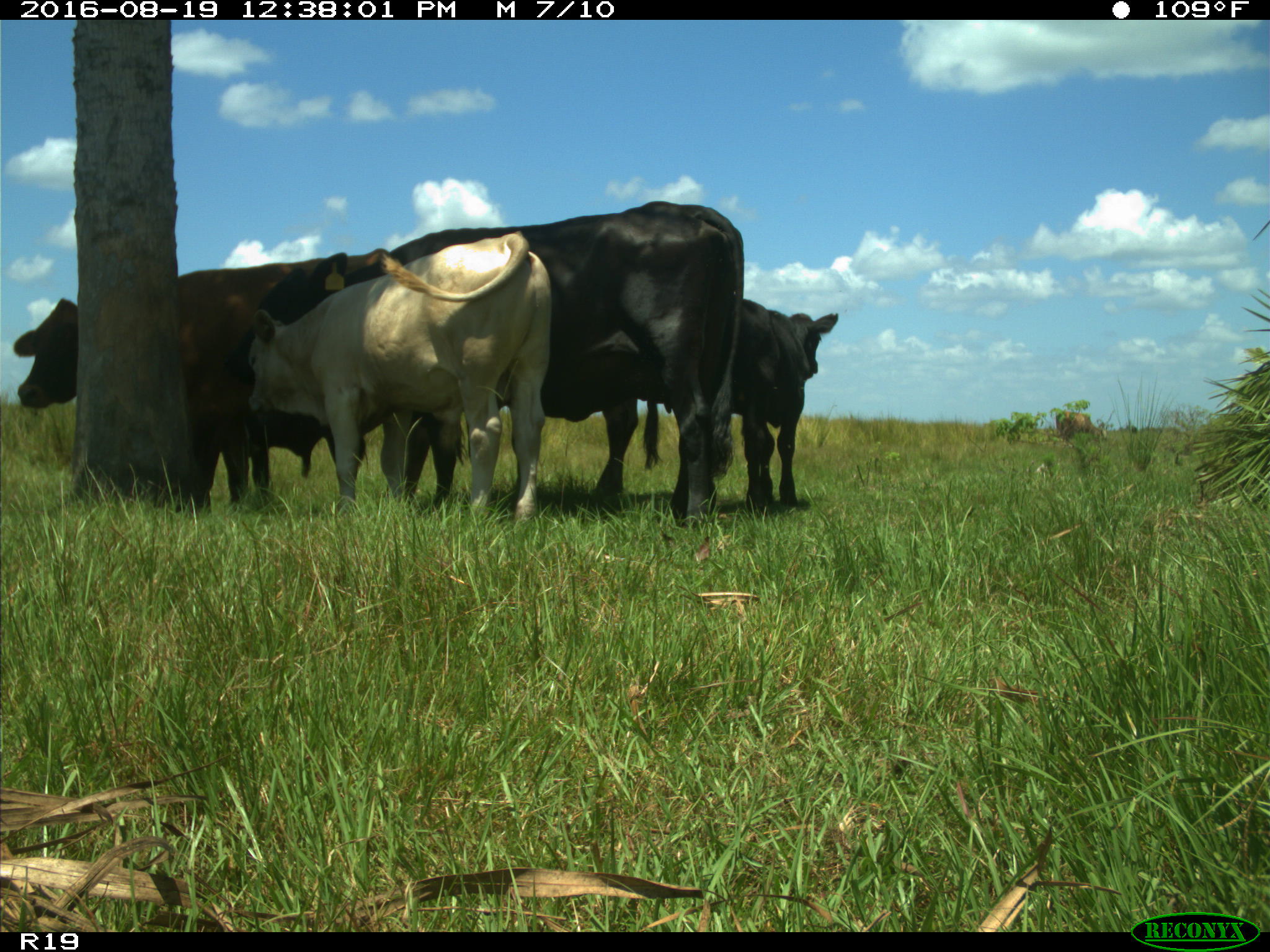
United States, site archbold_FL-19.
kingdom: Animalia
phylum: Chordata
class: Mammalia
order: Artiodactyla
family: Bovidae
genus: Bos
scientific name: Bos taurus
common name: domestic cow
Bos taurus (domestic cow).